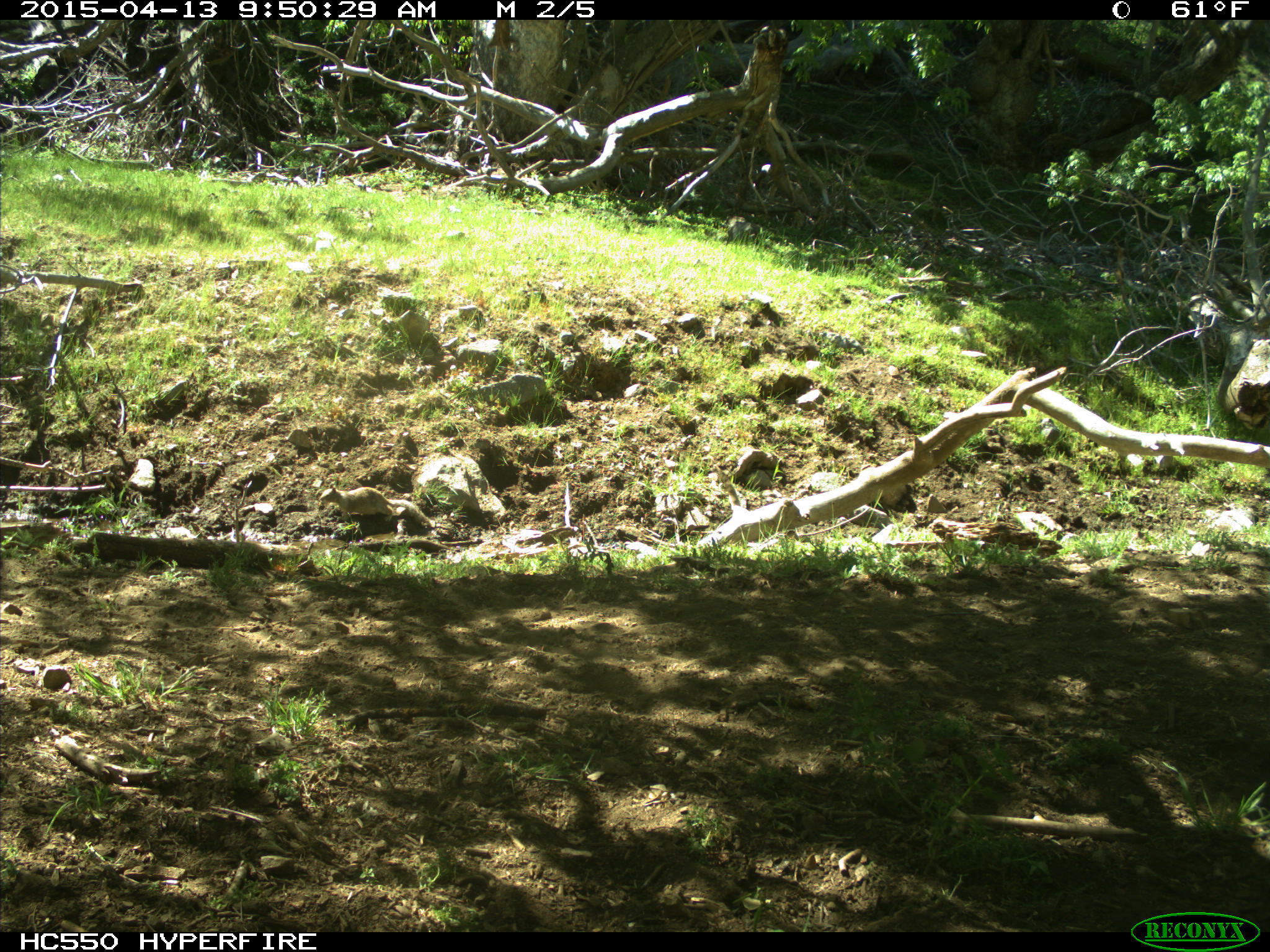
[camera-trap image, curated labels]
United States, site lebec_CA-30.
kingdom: Animalia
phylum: Chordata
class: Mammalia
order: Rodentia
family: Sciuridae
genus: Otospermophilus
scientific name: Otospermophilus beecheyi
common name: california ground squirrel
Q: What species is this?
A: Otospermophilus beecheyi (california ground squirrel).